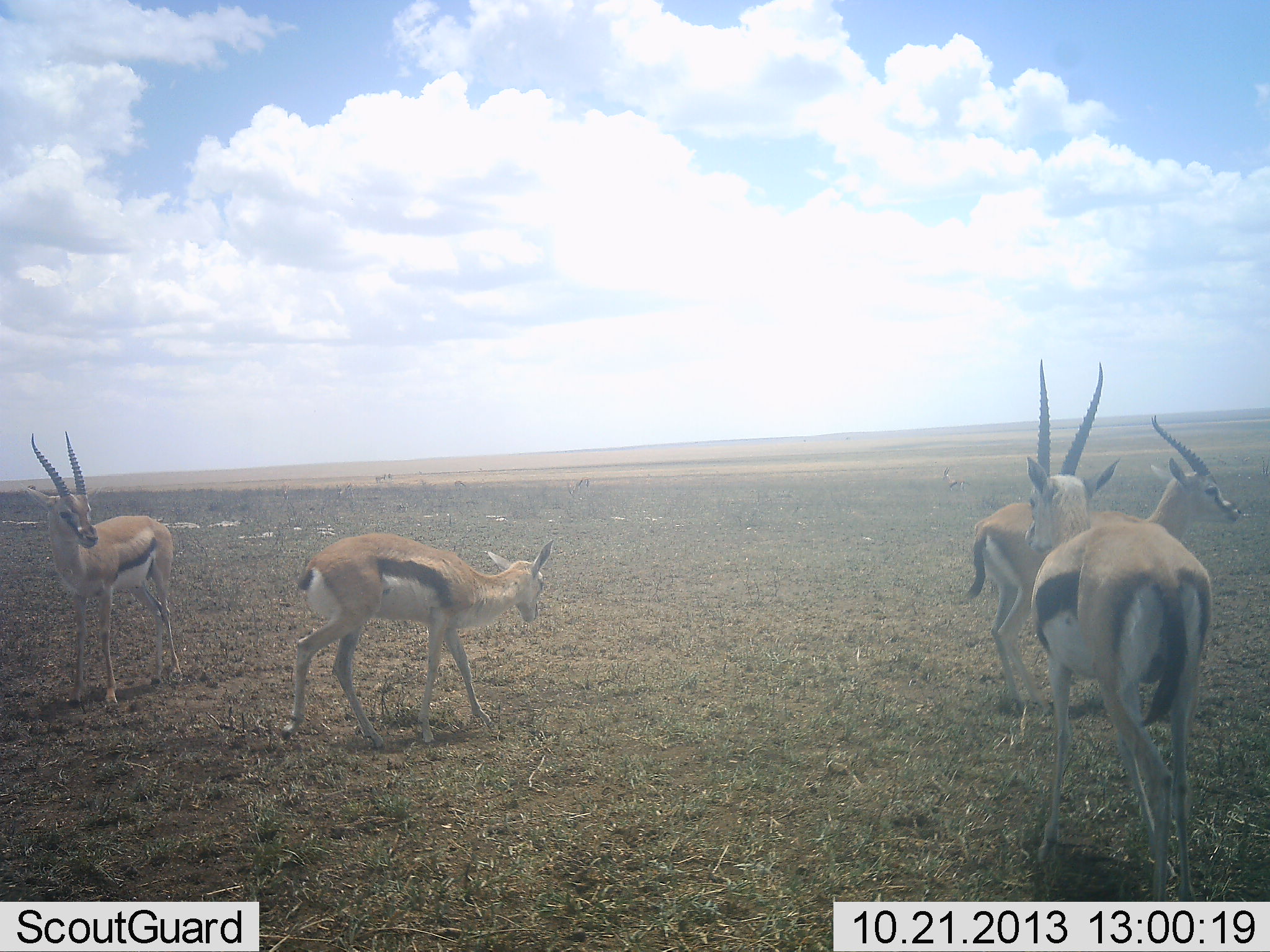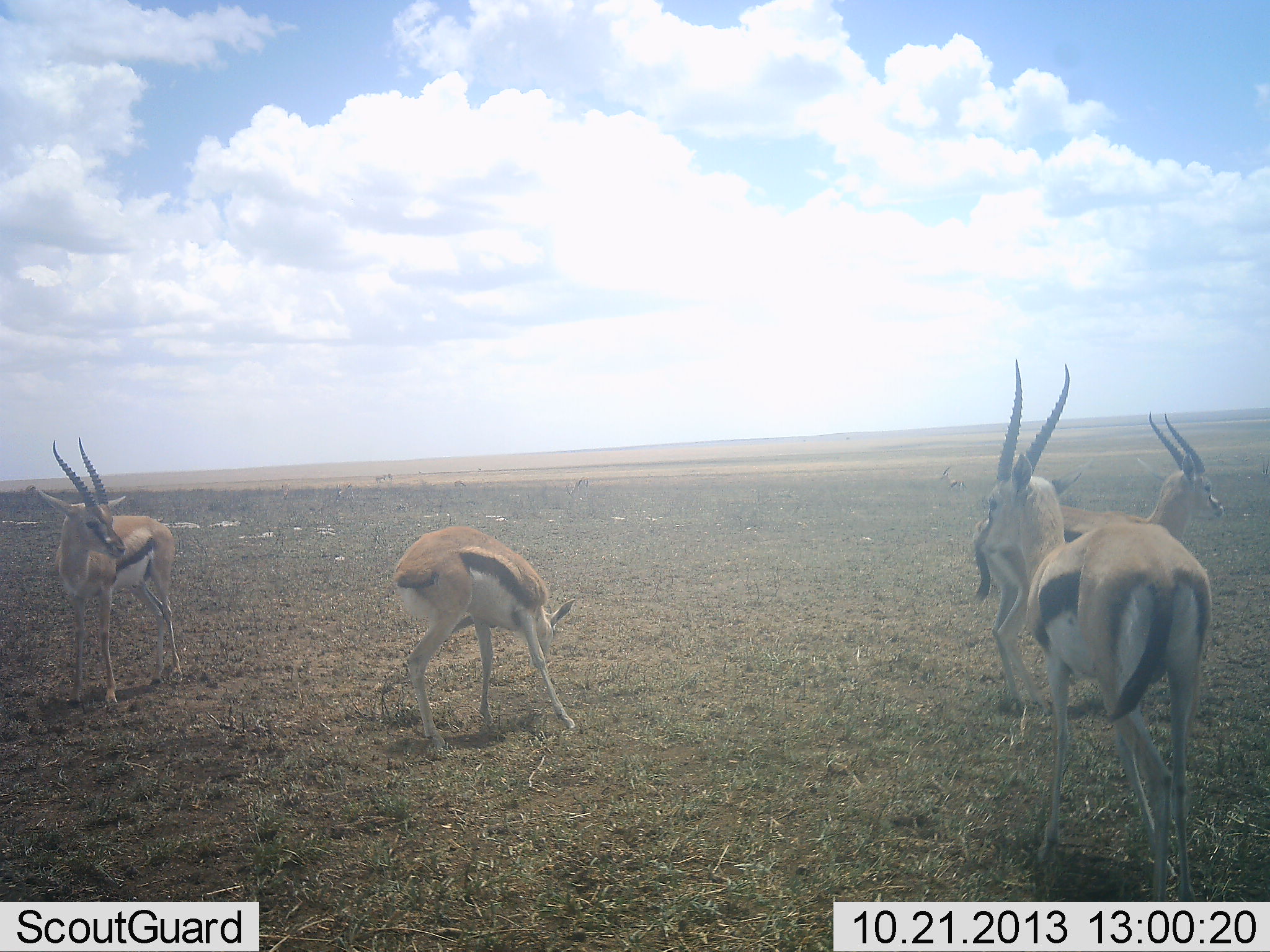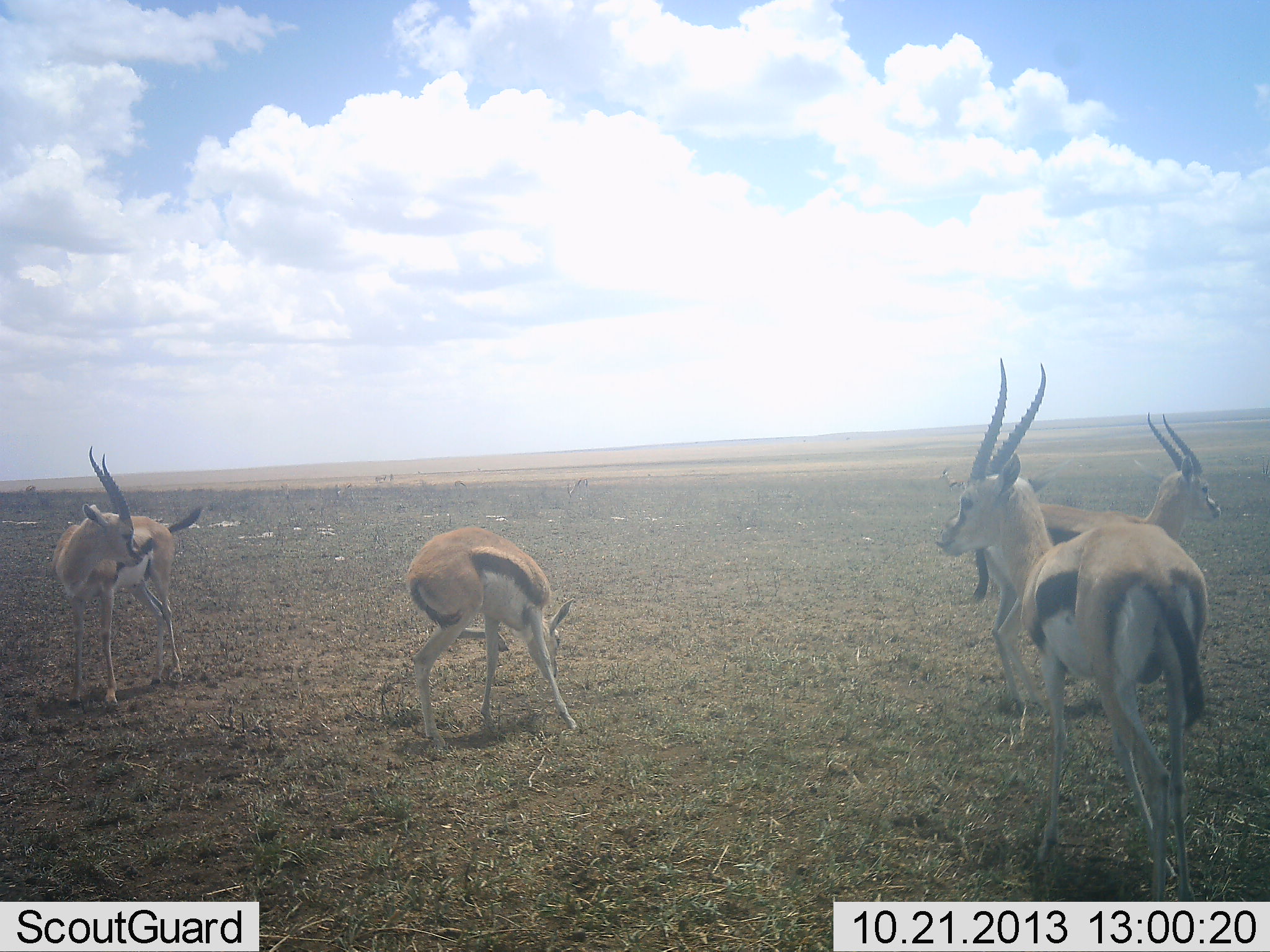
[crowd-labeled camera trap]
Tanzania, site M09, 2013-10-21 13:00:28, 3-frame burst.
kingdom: Animalia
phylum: Chordata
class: Mammalia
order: Artiodactyla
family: Bovidae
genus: Eudorcas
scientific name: Eudorcas thomsonii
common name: thomson's gazelle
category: gazellethomsons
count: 4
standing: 80%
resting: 2%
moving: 20%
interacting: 5%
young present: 2%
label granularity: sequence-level